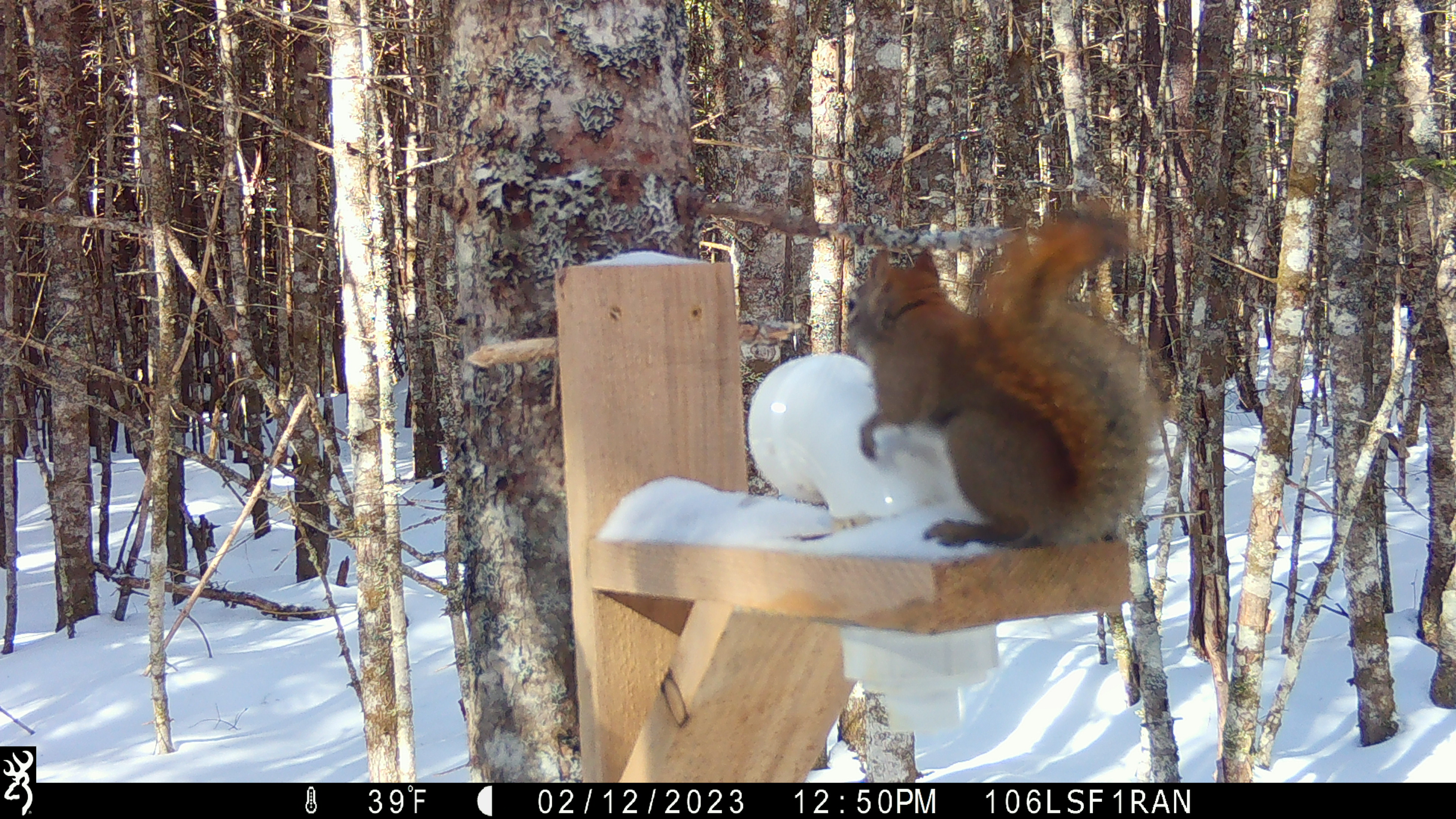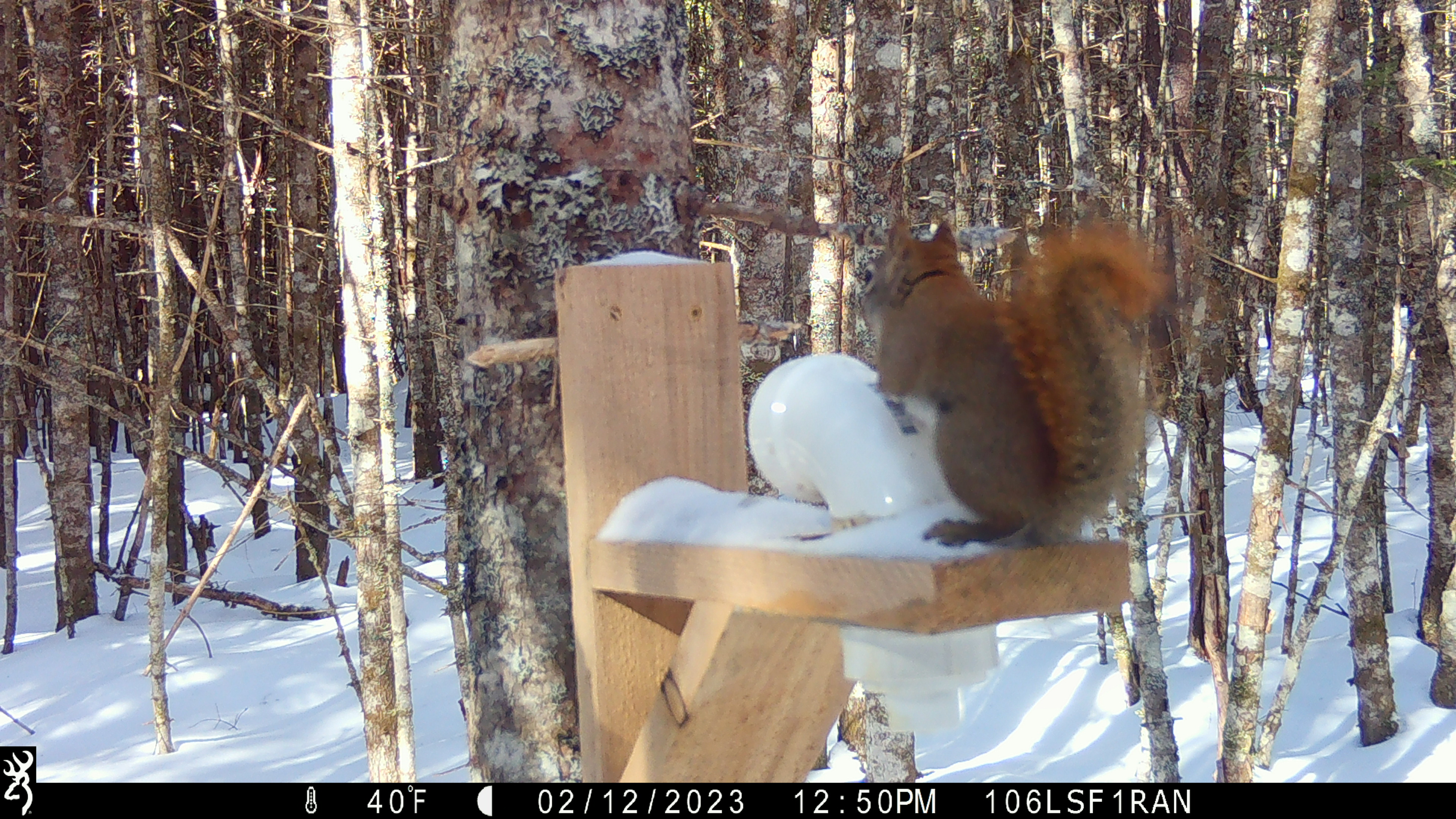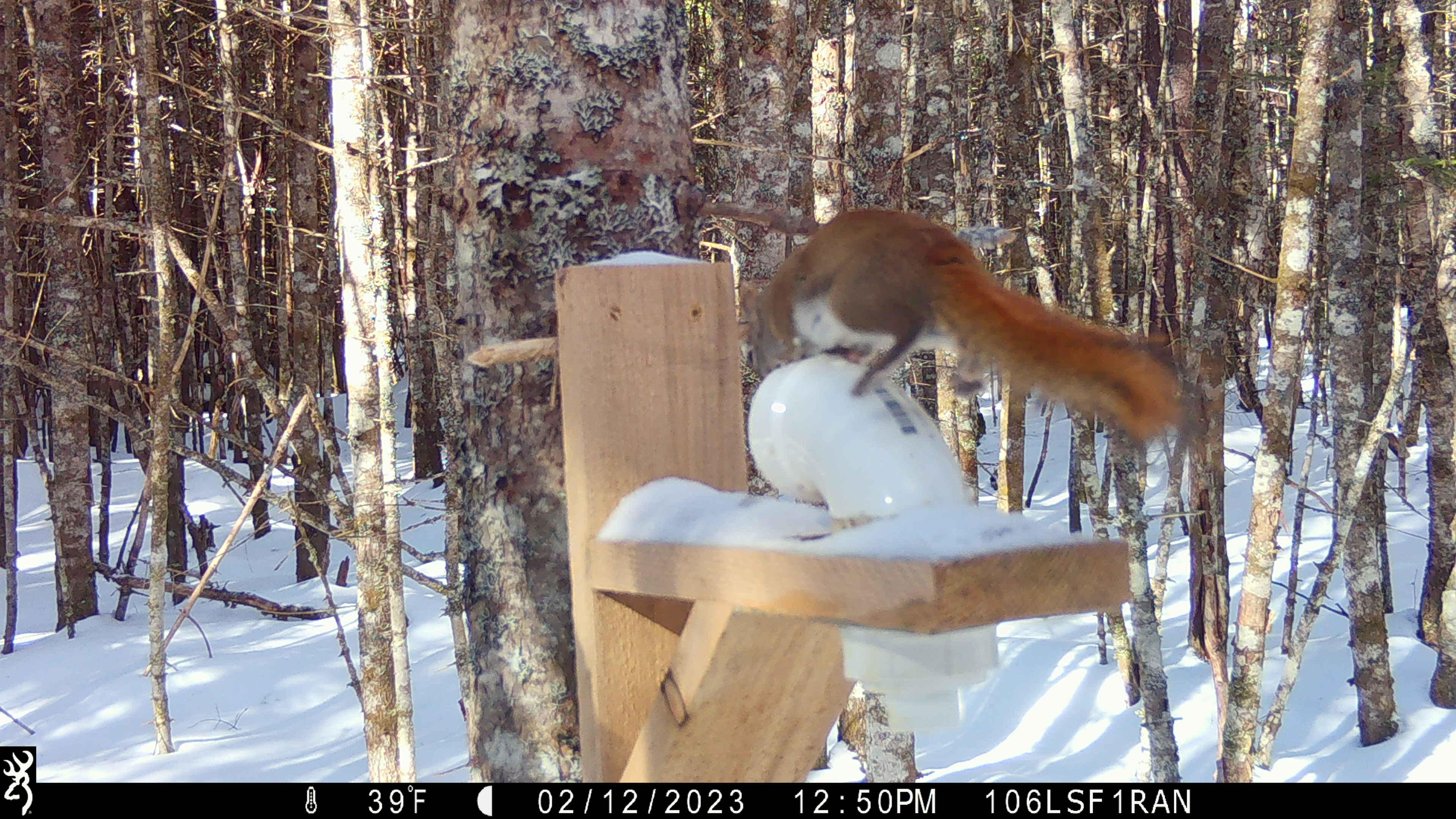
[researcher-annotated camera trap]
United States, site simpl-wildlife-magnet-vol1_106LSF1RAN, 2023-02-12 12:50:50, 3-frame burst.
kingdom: Animalia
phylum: Chordata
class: Mammalia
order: Rodentia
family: Sciuridae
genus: Tamiasciurus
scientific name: Tamiasciurus hudsonicus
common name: red squirrel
Red squirrel (Tamiasciurus hudsonicus).